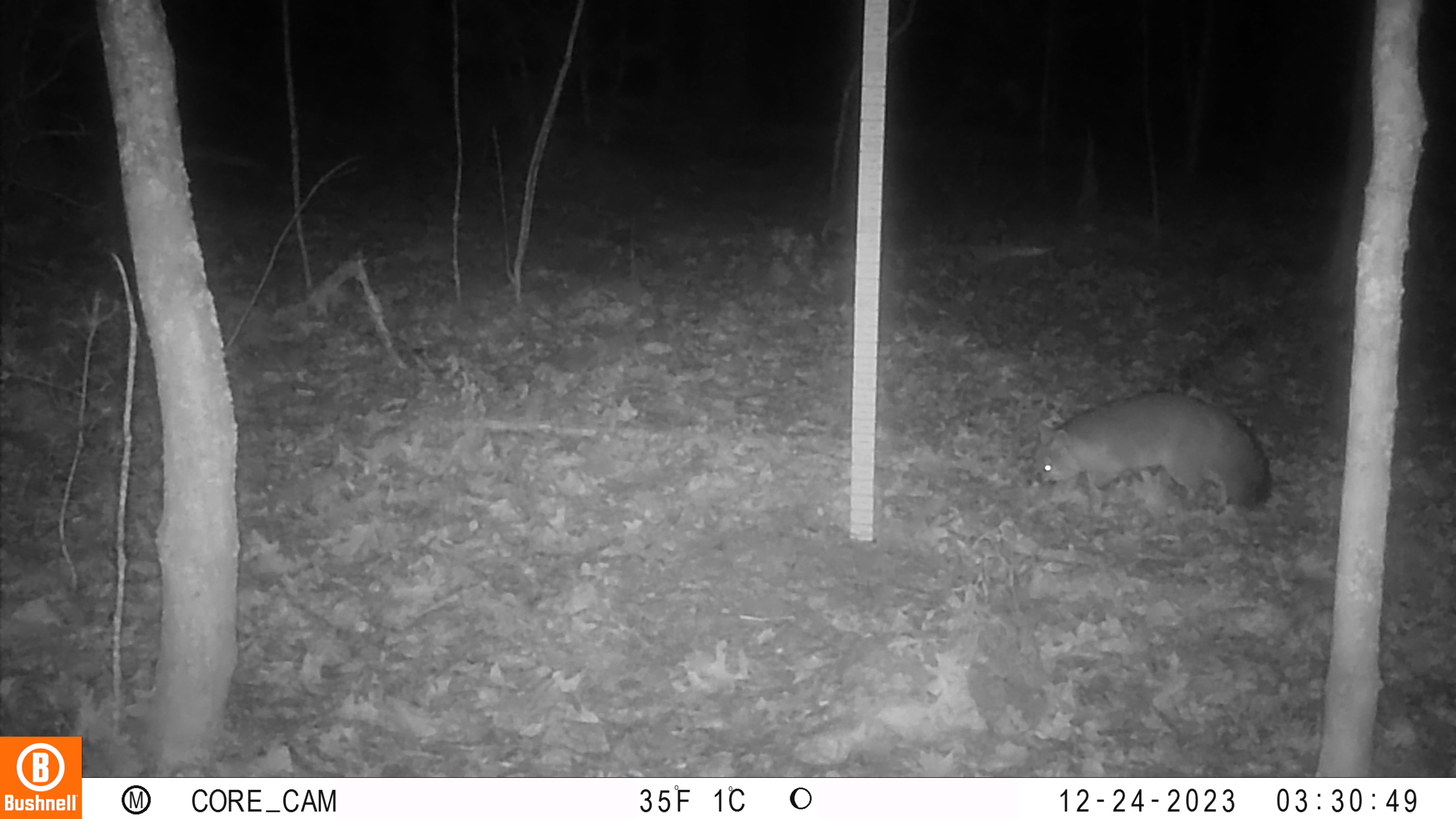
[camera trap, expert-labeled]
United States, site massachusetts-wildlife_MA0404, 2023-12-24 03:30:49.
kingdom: Animalia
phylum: Chordata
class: Mammalia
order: Carnivora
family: Canidae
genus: Urocyon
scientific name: Urocyon cinereoargenteus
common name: gray fox